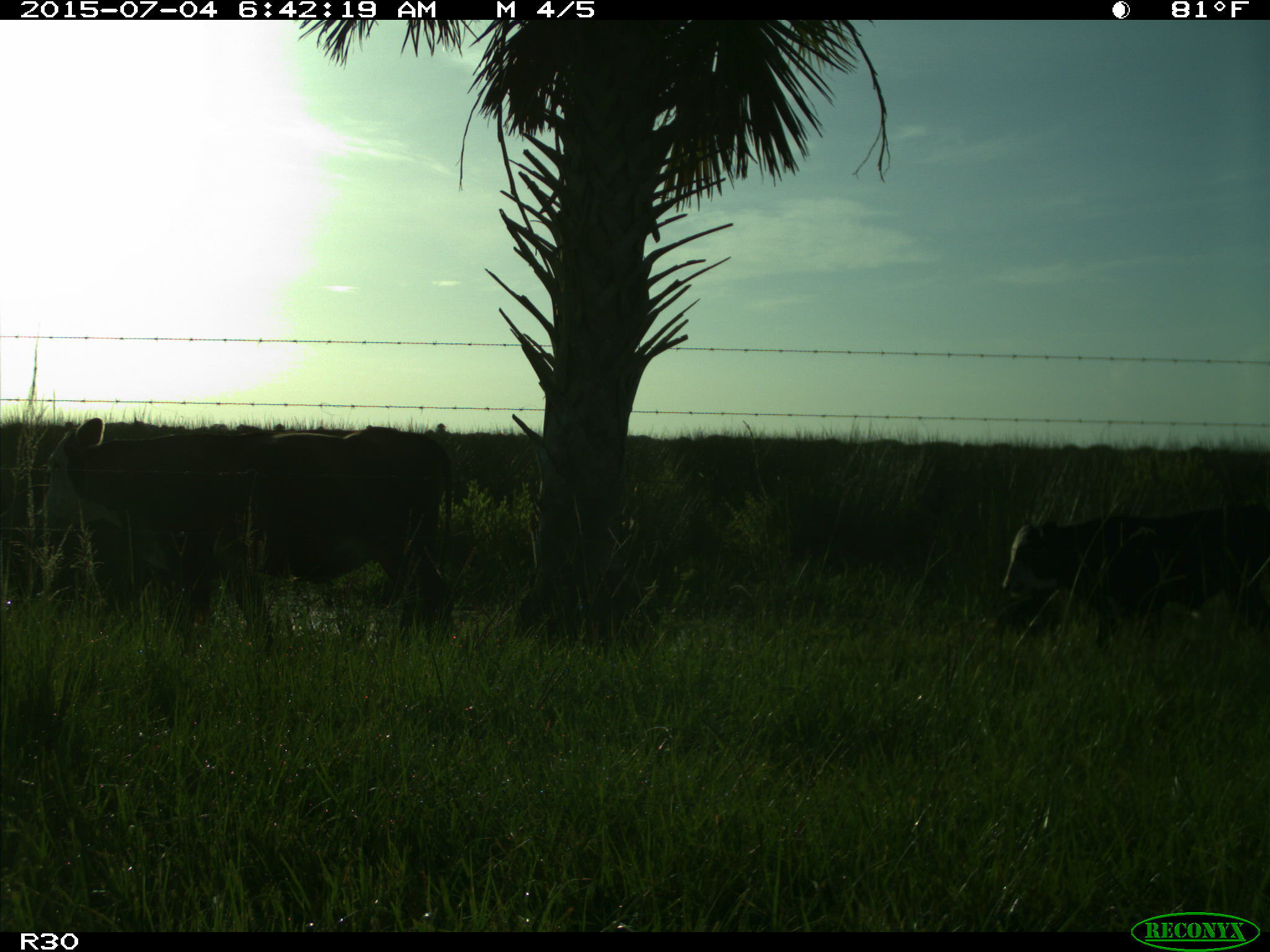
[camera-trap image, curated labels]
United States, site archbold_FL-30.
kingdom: Animalia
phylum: Chordata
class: Mammalia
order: Artiodactyla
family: Bovidae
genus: Bos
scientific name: Bos taurus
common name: domestic cow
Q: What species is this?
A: Bos taurus (domestic cow).